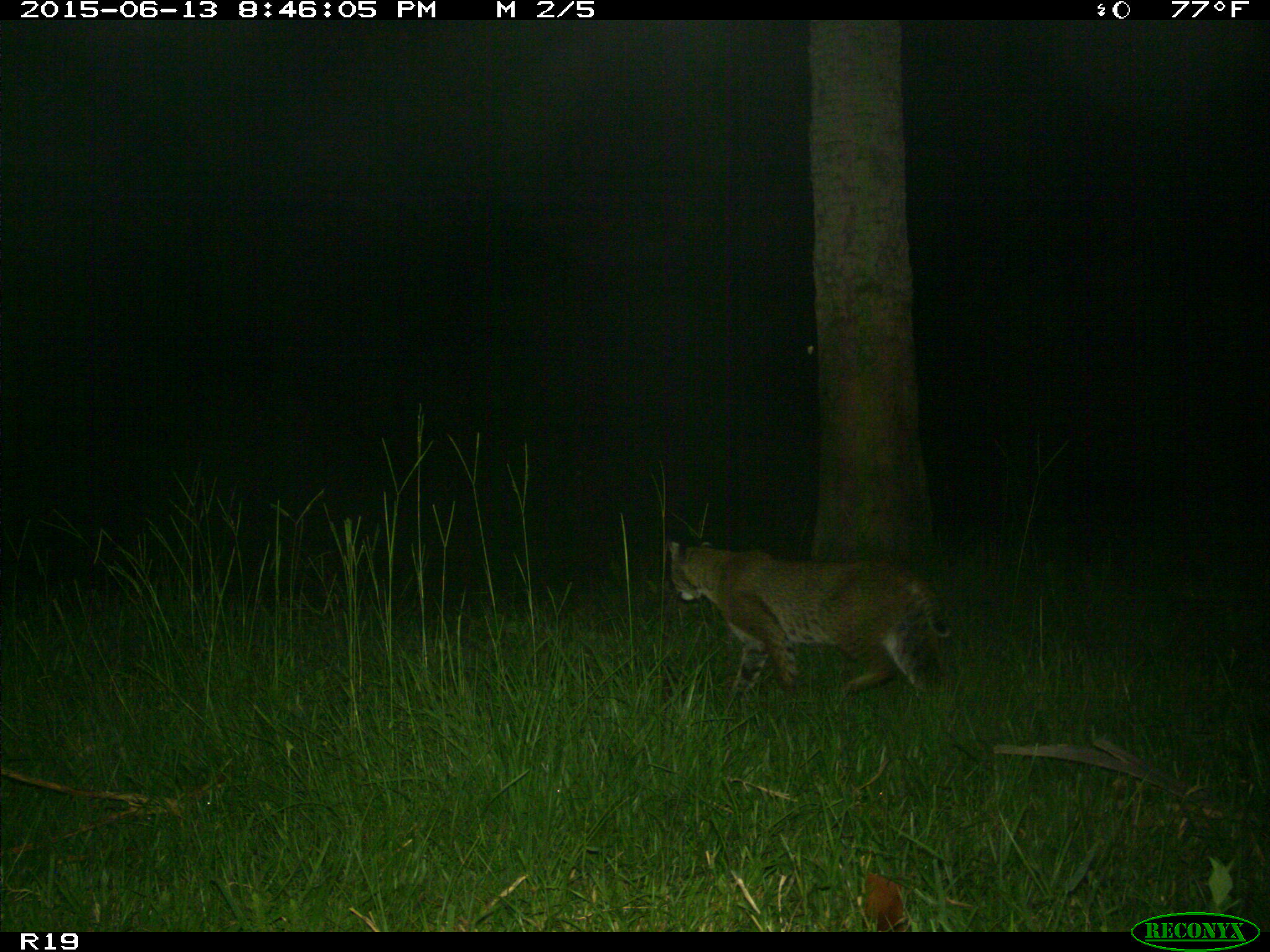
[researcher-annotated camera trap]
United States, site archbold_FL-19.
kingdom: Animalia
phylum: Chordata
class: Mammalia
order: Carnivora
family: Felidae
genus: Lynx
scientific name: Lynx rufus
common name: bobcat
Lynx rufus (bobcat).